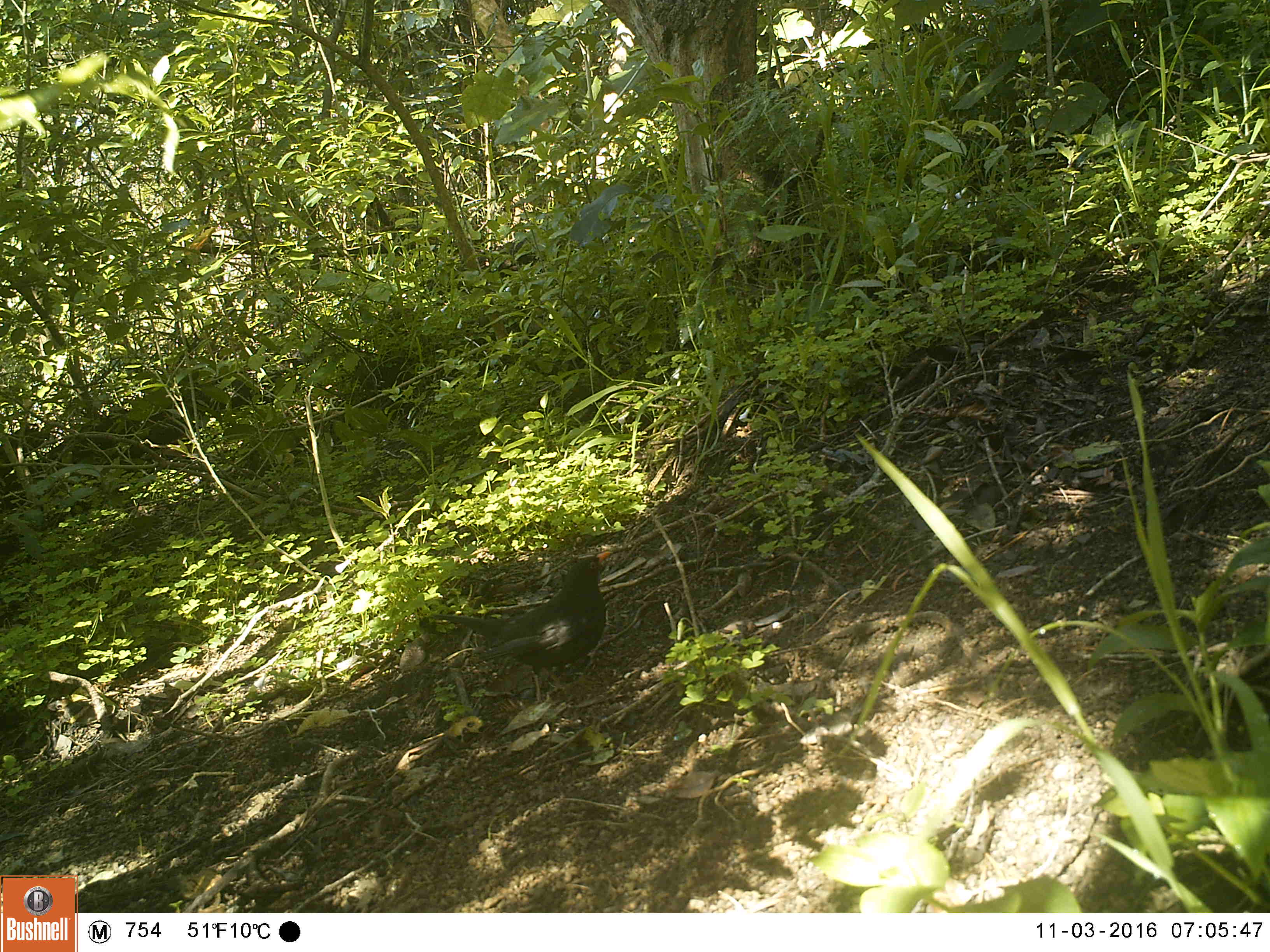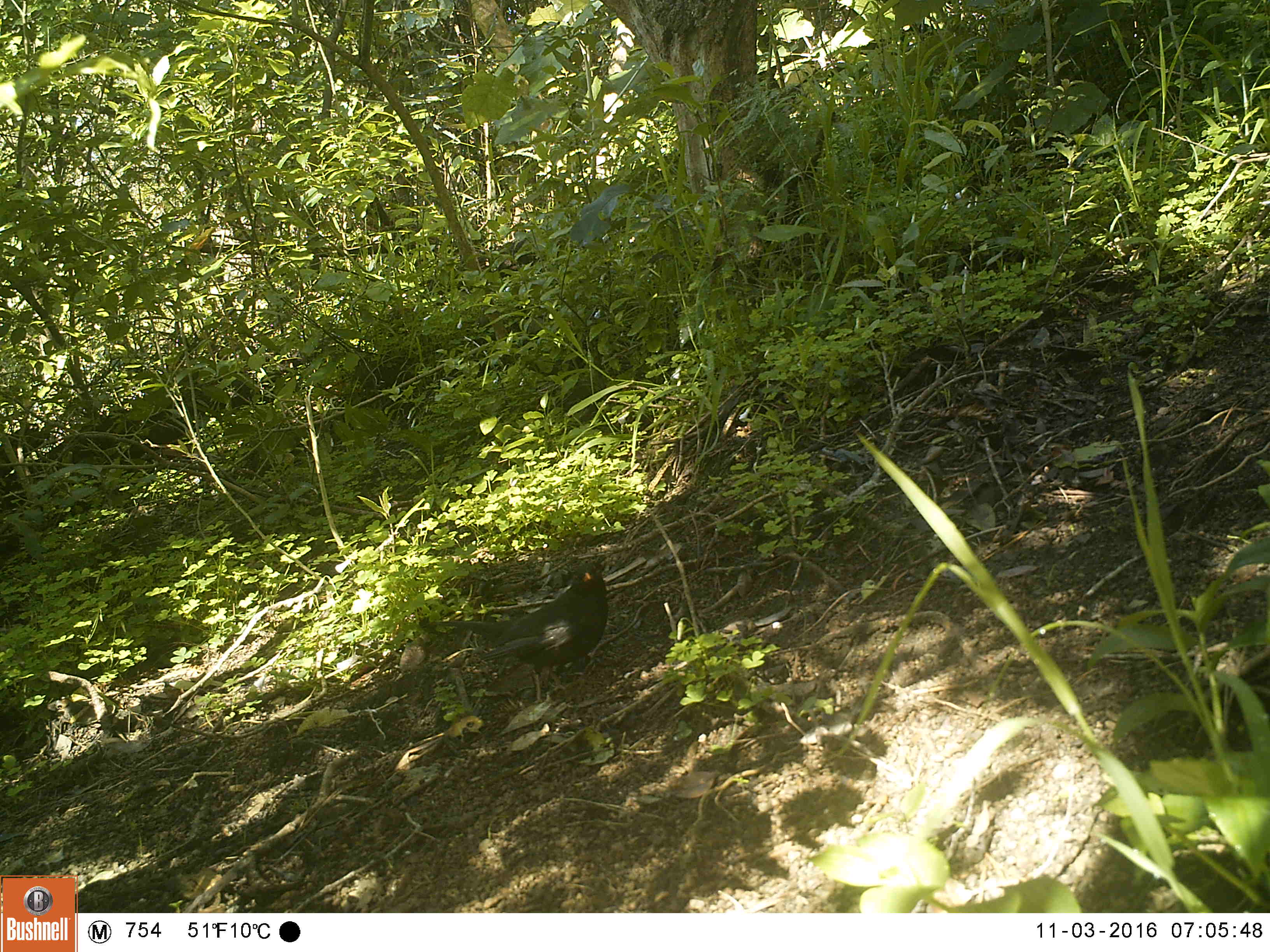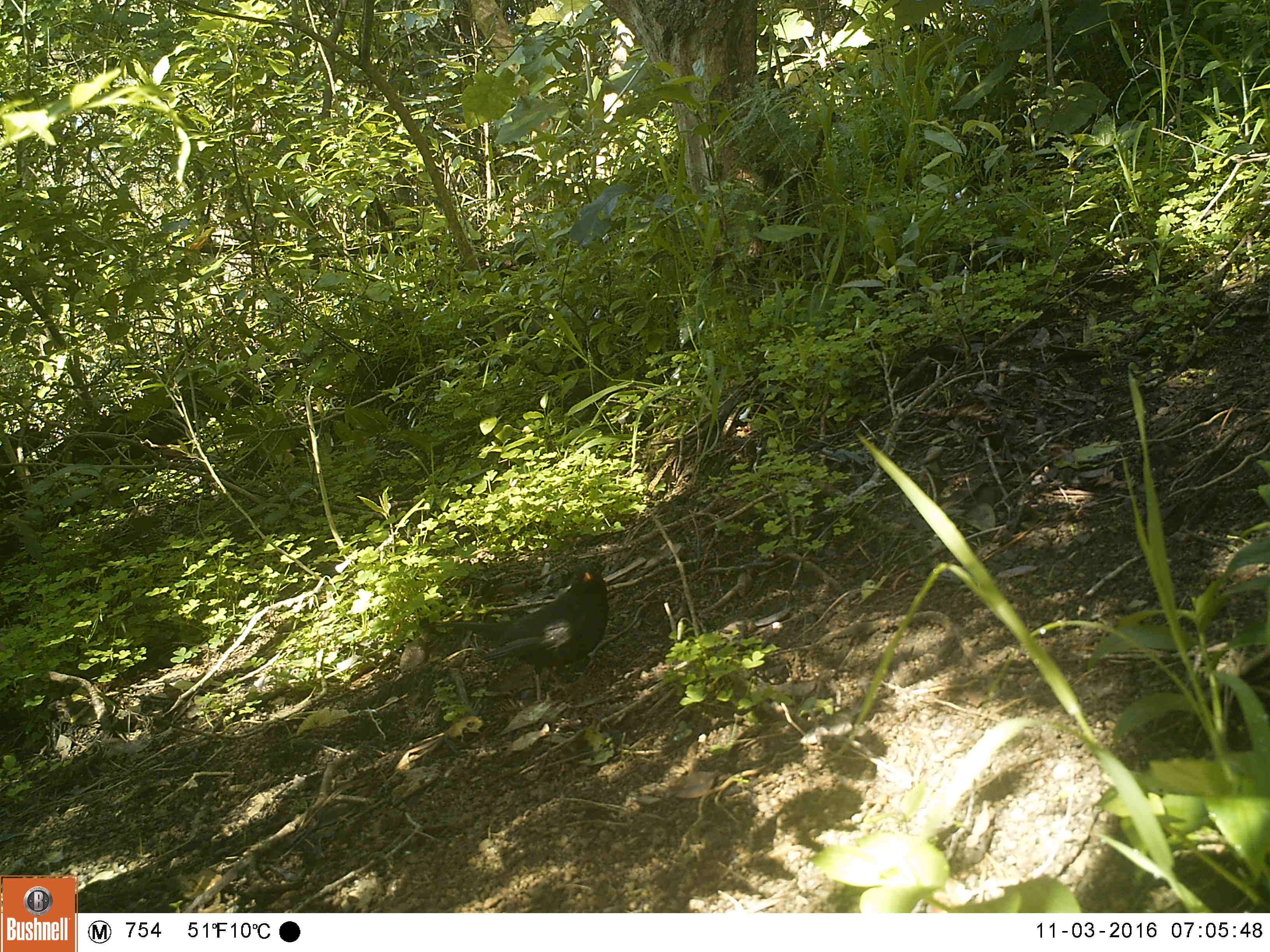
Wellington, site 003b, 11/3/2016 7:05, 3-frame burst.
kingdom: Animalia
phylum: Chordata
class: Aves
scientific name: Aves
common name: bird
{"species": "bird (Aves)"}